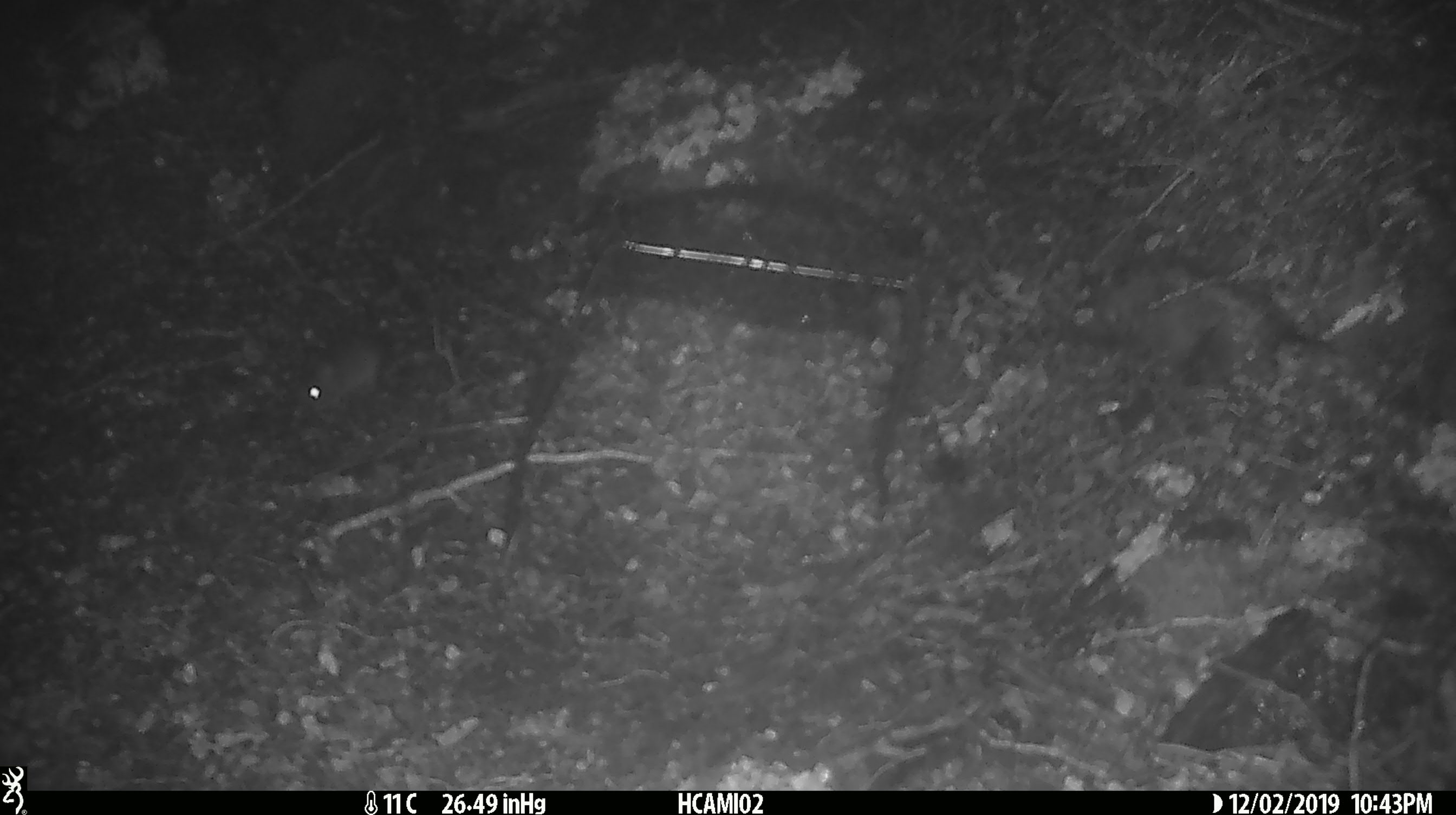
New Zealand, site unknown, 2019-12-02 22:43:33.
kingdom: Animalia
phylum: Chordata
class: Mammalia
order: Rodentia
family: Muridae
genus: Mus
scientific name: Mus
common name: mouse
Mouse (Mus).